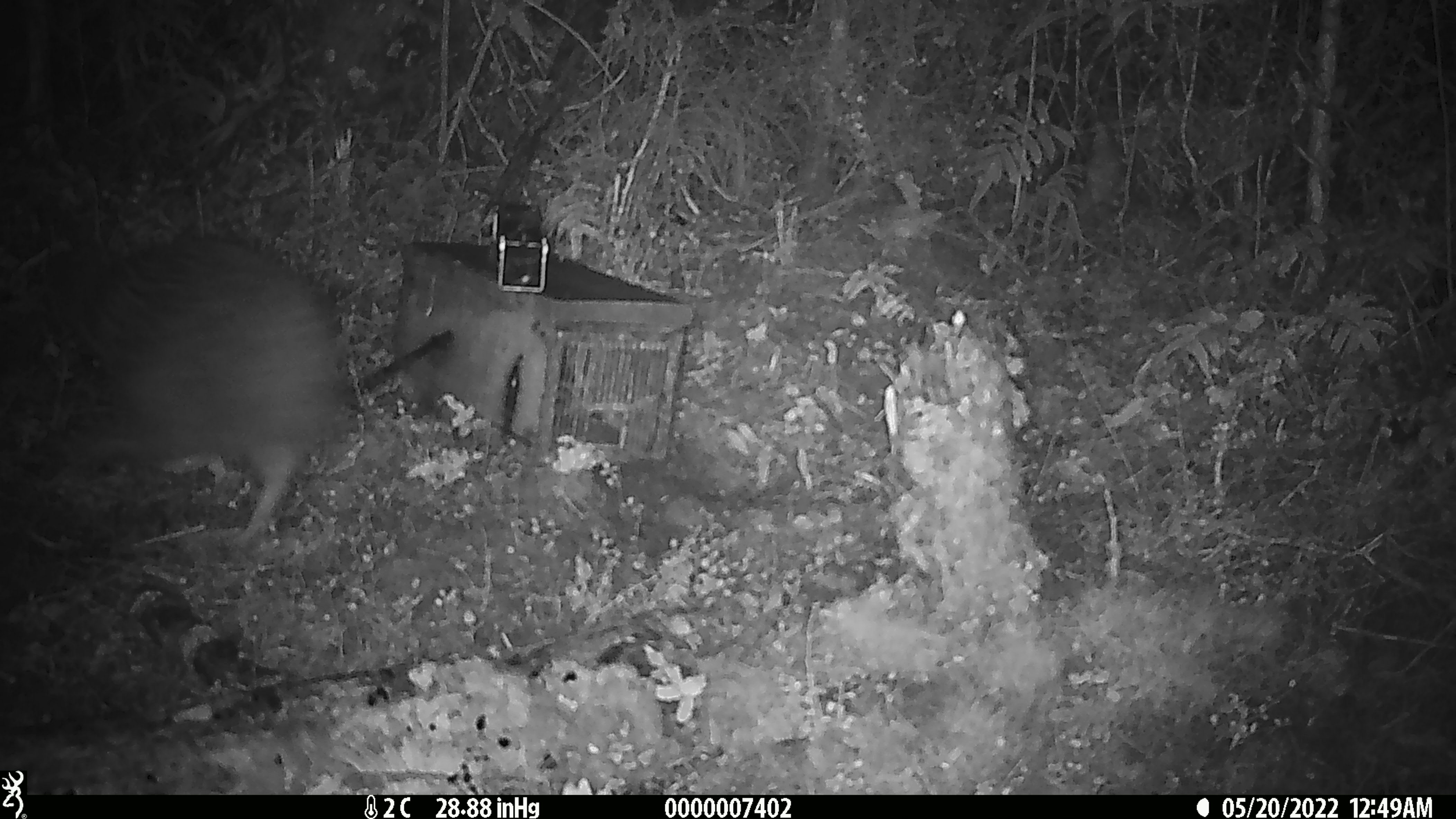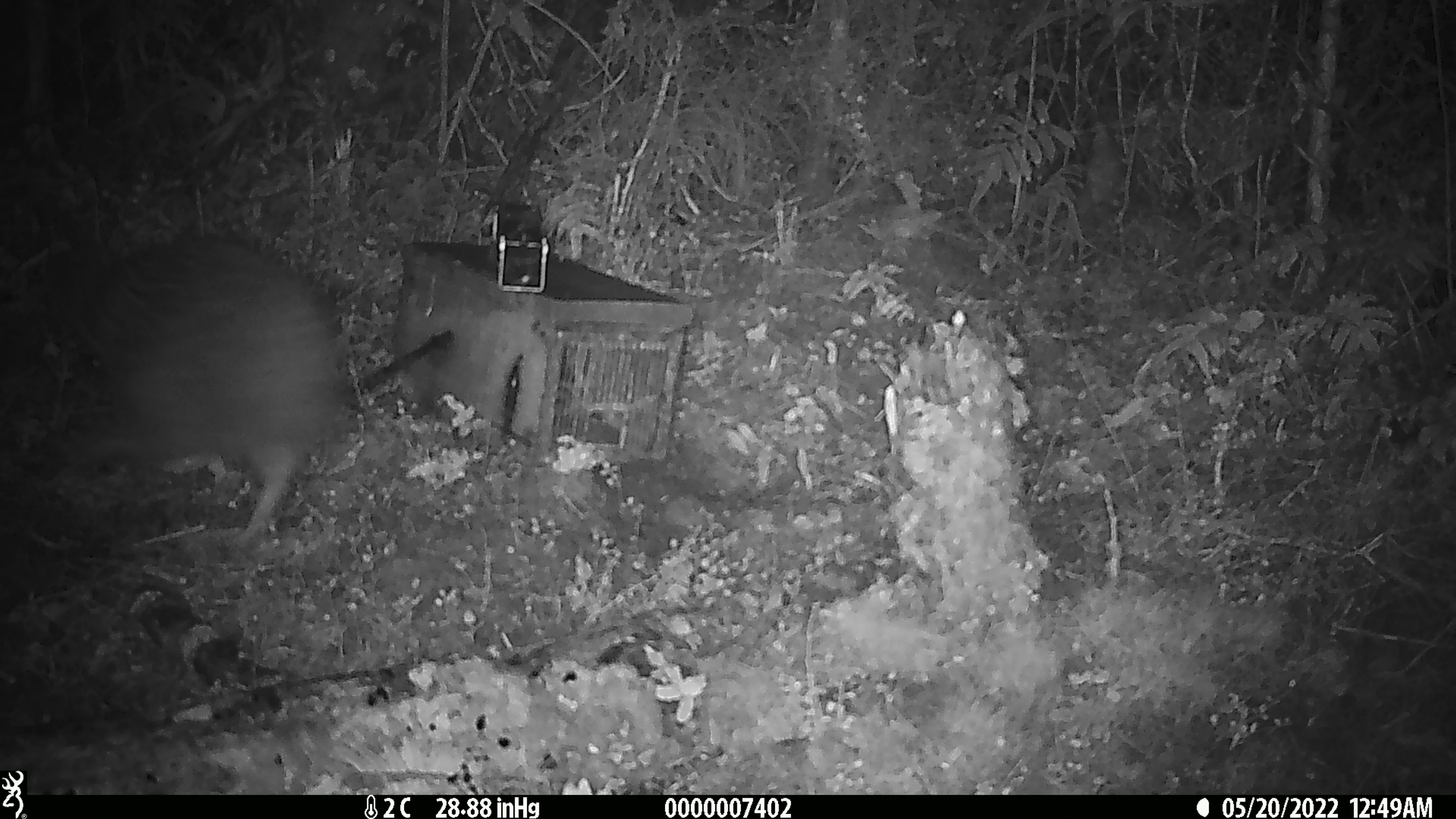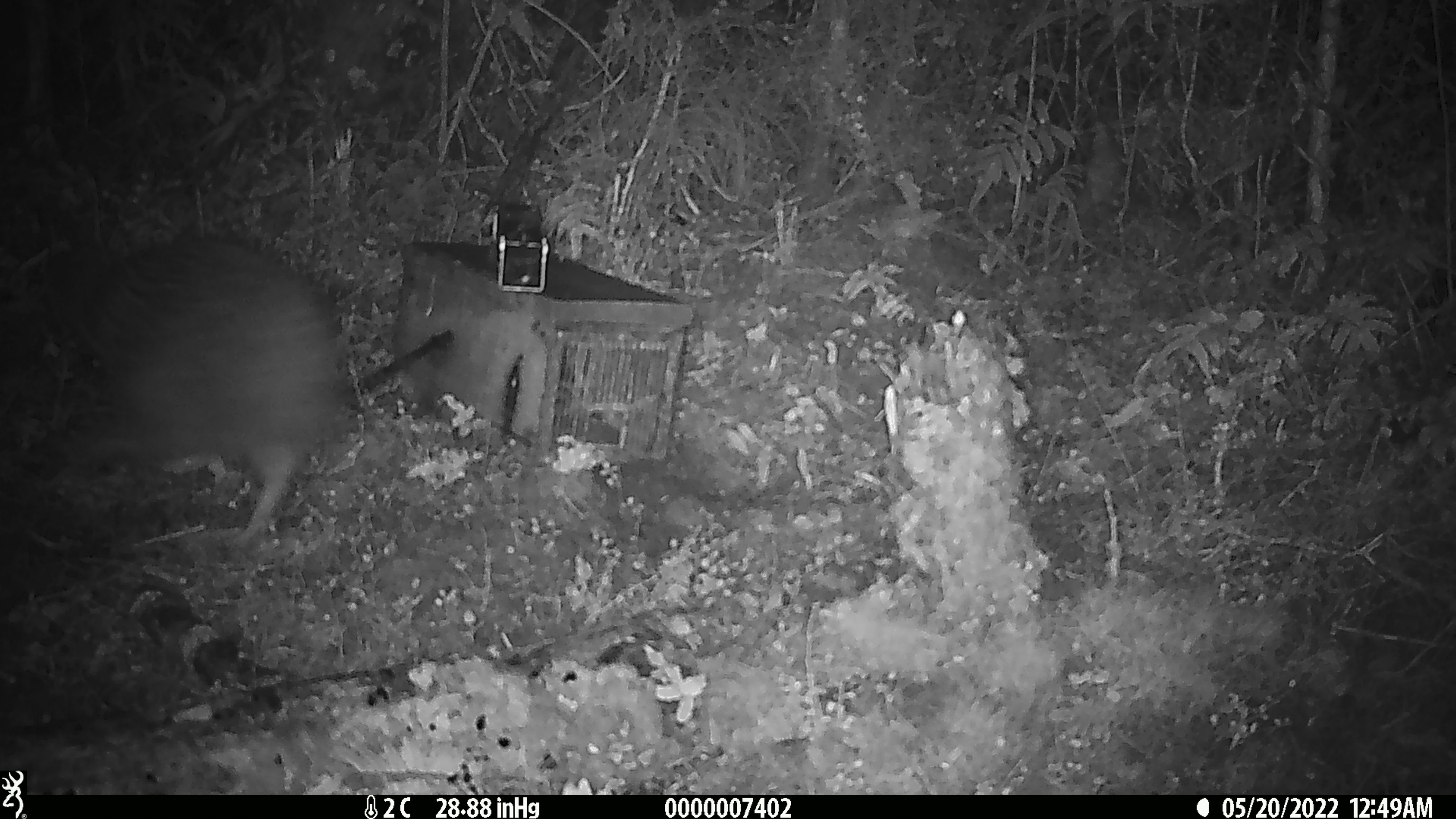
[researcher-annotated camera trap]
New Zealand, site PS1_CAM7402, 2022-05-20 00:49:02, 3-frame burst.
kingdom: Animalia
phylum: Chordata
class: Aves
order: Apterygiformes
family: Apterygidae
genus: Apteryx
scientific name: Apteryx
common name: kiwi